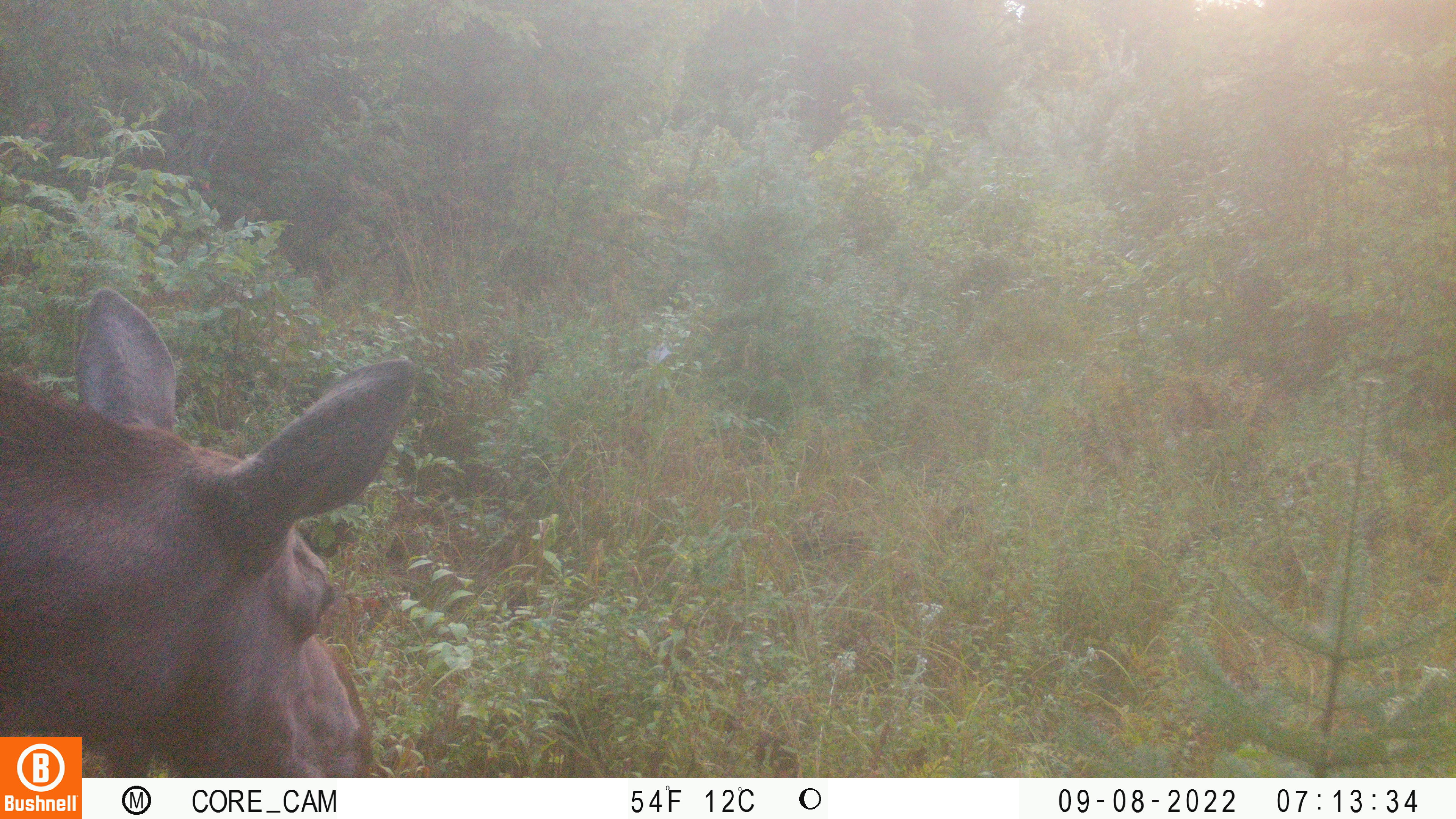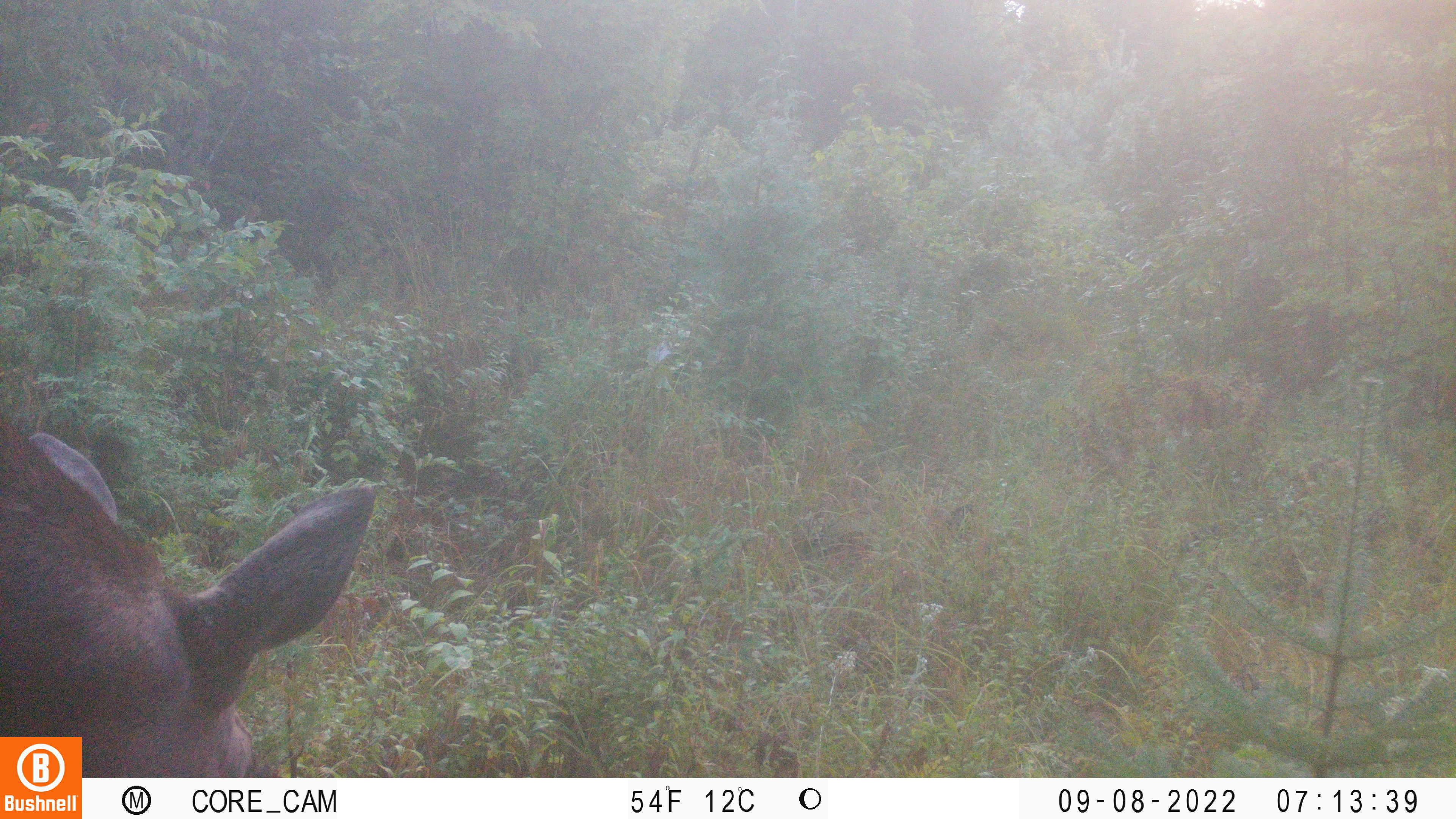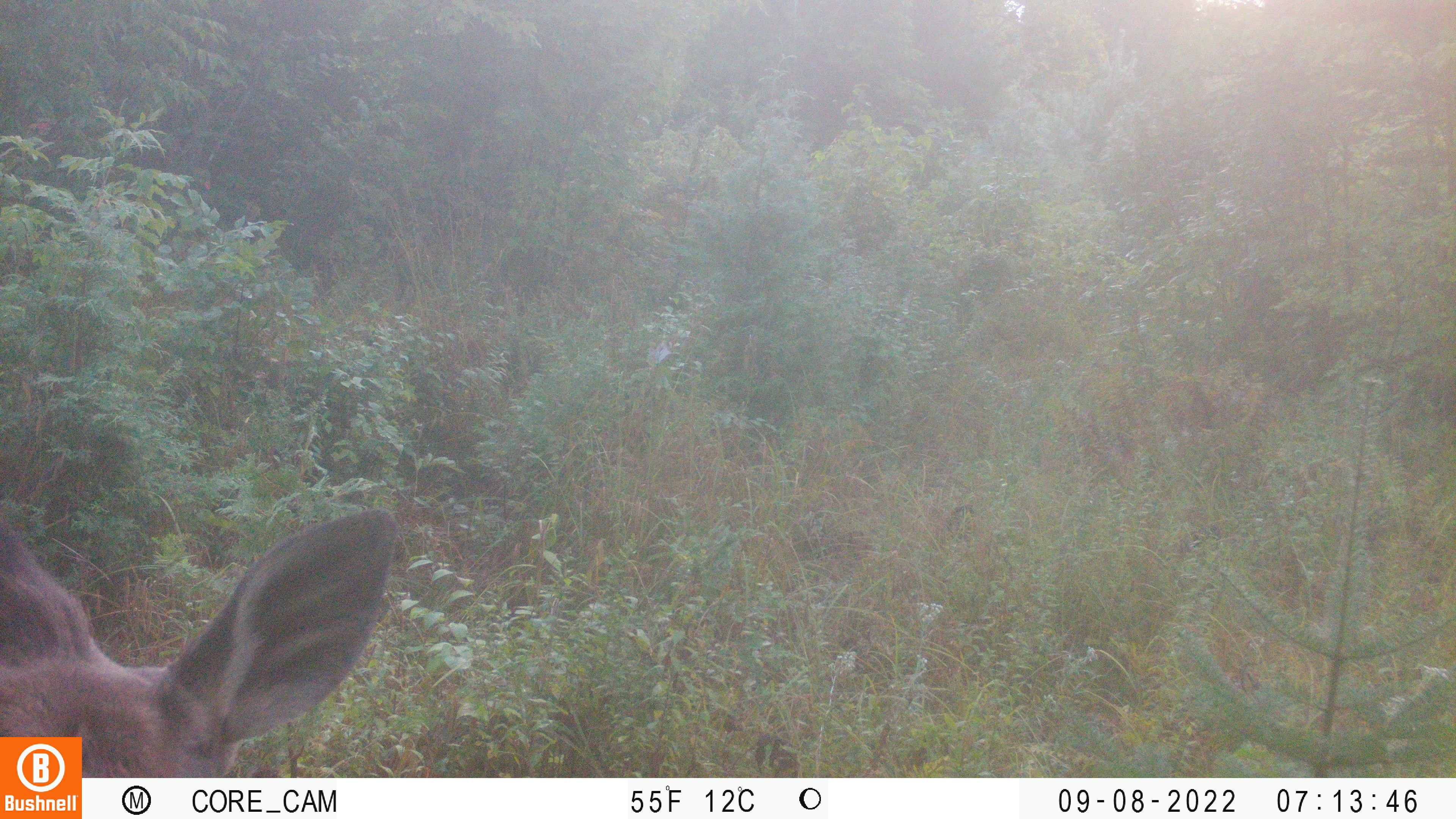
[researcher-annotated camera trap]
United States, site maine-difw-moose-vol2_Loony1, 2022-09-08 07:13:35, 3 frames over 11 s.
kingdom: Animalia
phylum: Chordata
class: Mammalia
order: Artiodactyla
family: Cervidae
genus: Alces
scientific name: Alces alces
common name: moose